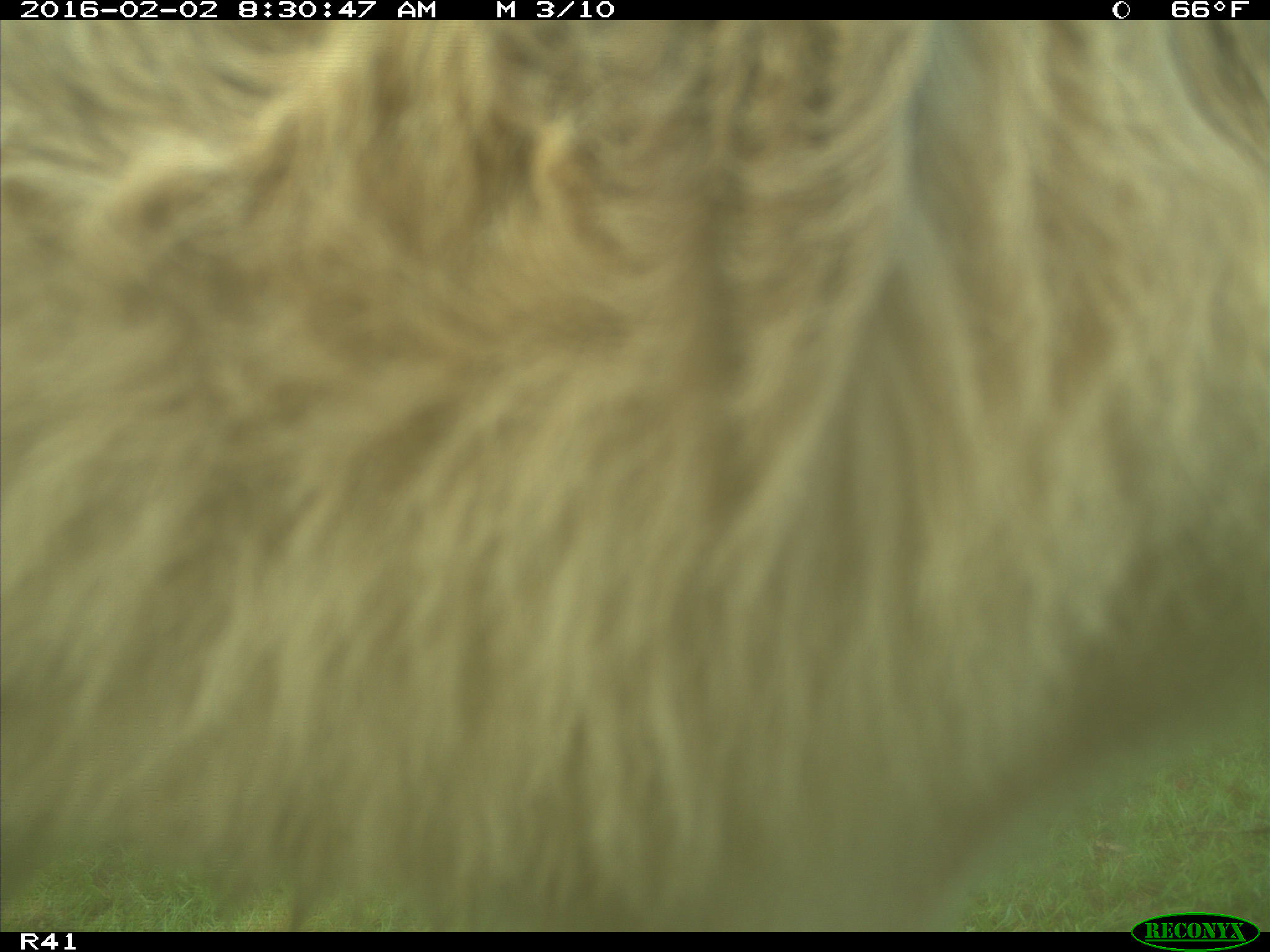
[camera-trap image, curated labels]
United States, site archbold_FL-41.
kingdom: Animalia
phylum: Chordata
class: Mammalia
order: Artiodactyla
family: Bovidae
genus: Bos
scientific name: Bos taurus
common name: domestic cow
Bos taurus (domestic cow).